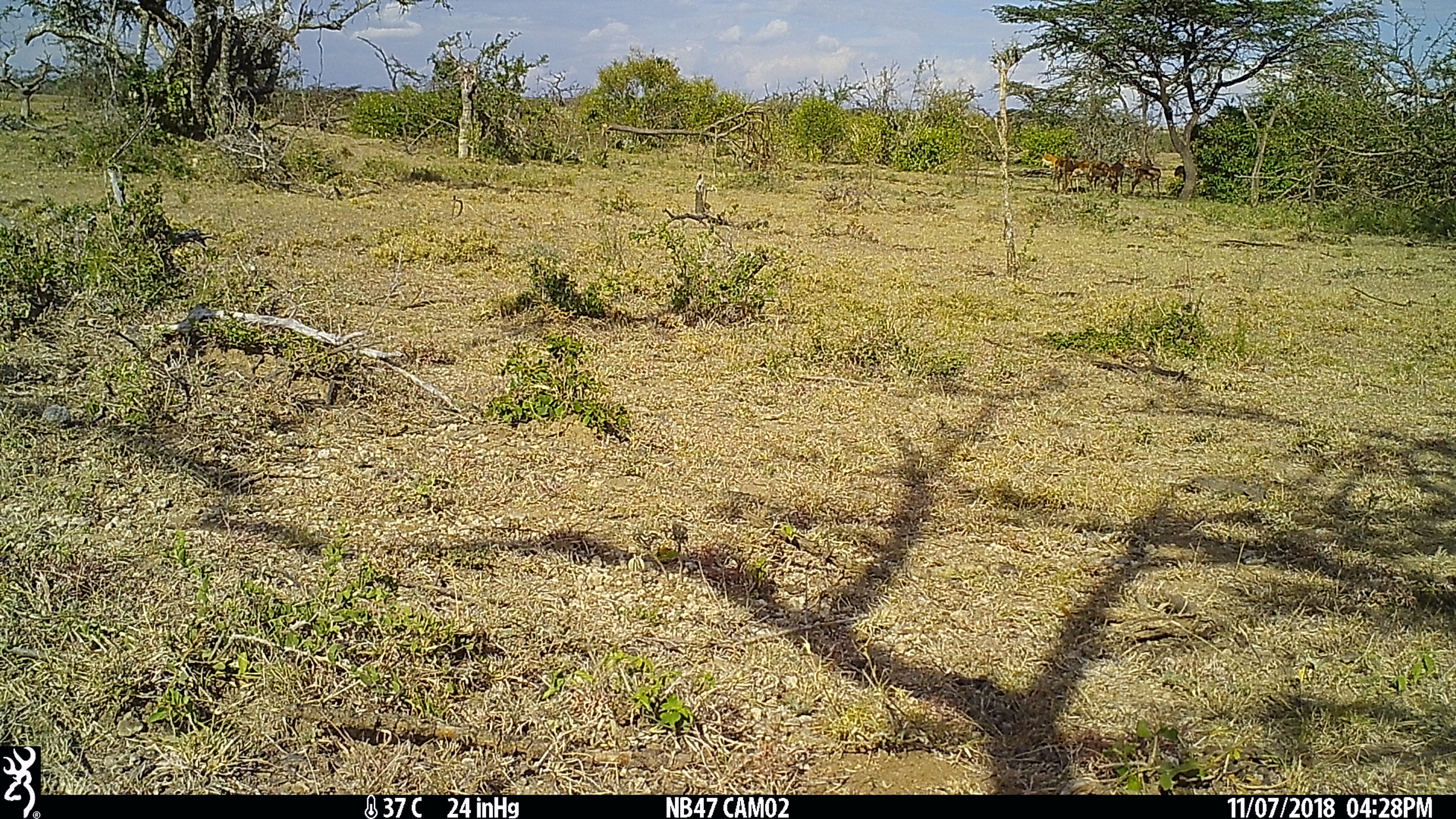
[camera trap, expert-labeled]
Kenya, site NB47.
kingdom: Animalia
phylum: Chordata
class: Mammalia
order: Artiodactyla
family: Bovidae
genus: Aepyceros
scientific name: Aepyceros melampus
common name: impala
Impala (Aepyceros melampus).